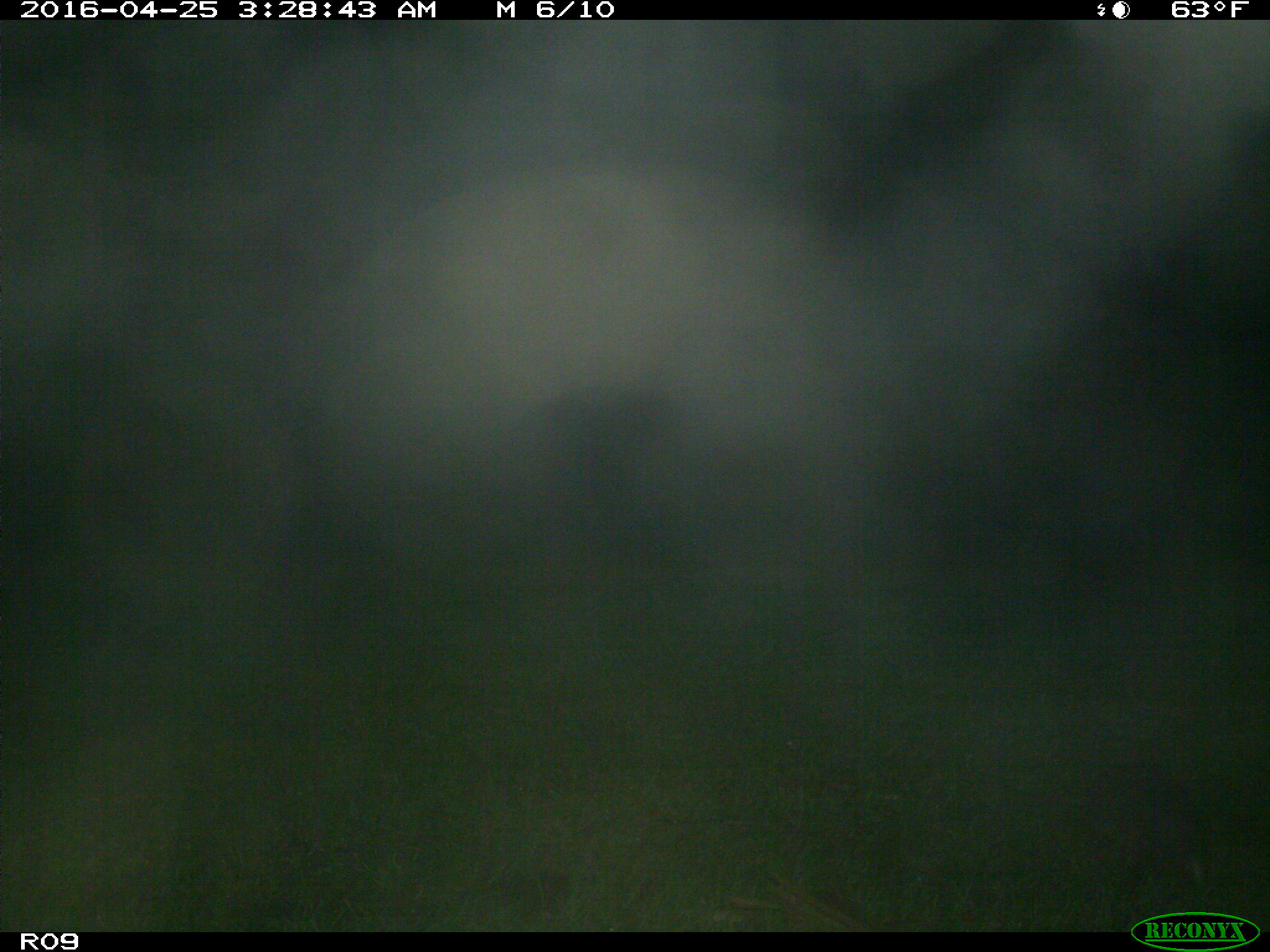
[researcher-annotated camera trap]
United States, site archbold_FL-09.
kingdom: Animalia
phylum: Chordata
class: Mammalia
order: Cingulata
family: Dasypodidae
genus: Dasypus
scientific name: Dasypus novemcinctus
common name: nine-banded armadillo